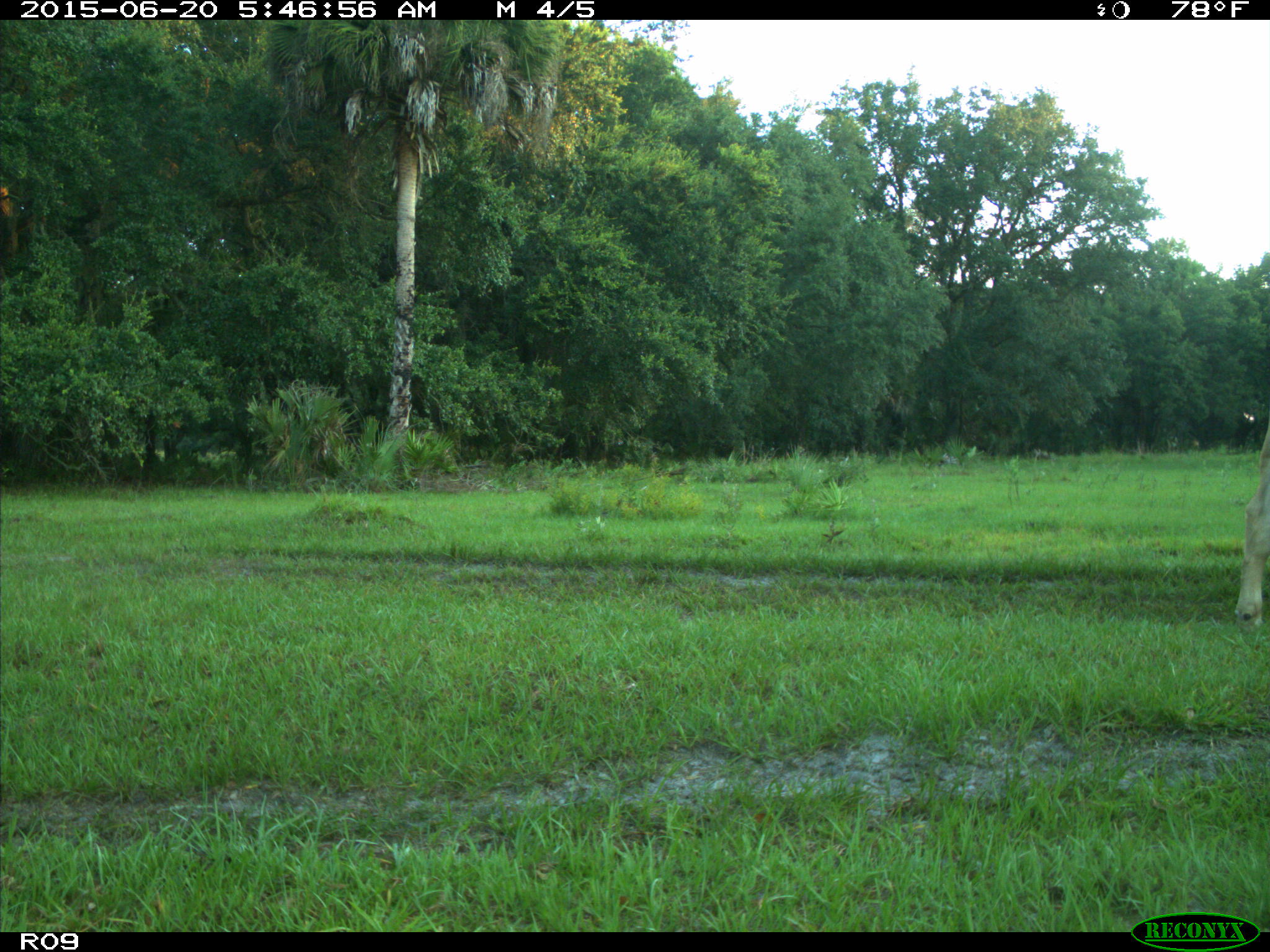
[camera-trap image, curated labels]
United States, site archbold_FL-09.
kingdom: Animalia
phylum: Chordata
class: Mammalia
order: Artiodactyla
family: Bovidae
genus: Bos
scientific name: Bos taurus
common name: domestic cow